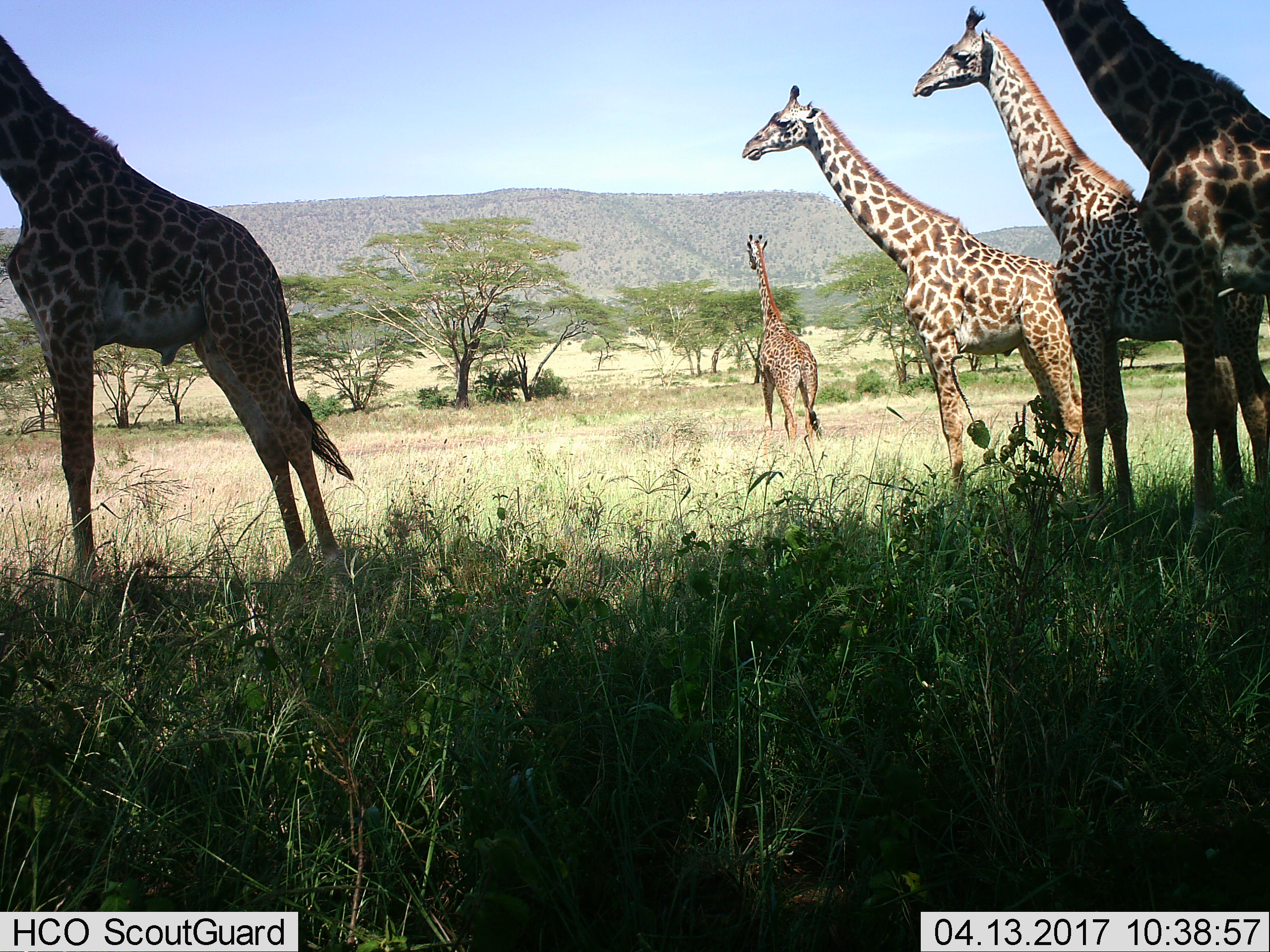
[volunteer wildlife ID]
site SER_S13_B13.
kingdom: Animalia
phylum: Chordata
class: Mammalia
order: Artiodactyla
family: Giraffidae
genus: Giraffa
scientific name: Giraffa camelopardalis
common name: giraffe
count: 5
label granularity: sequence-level